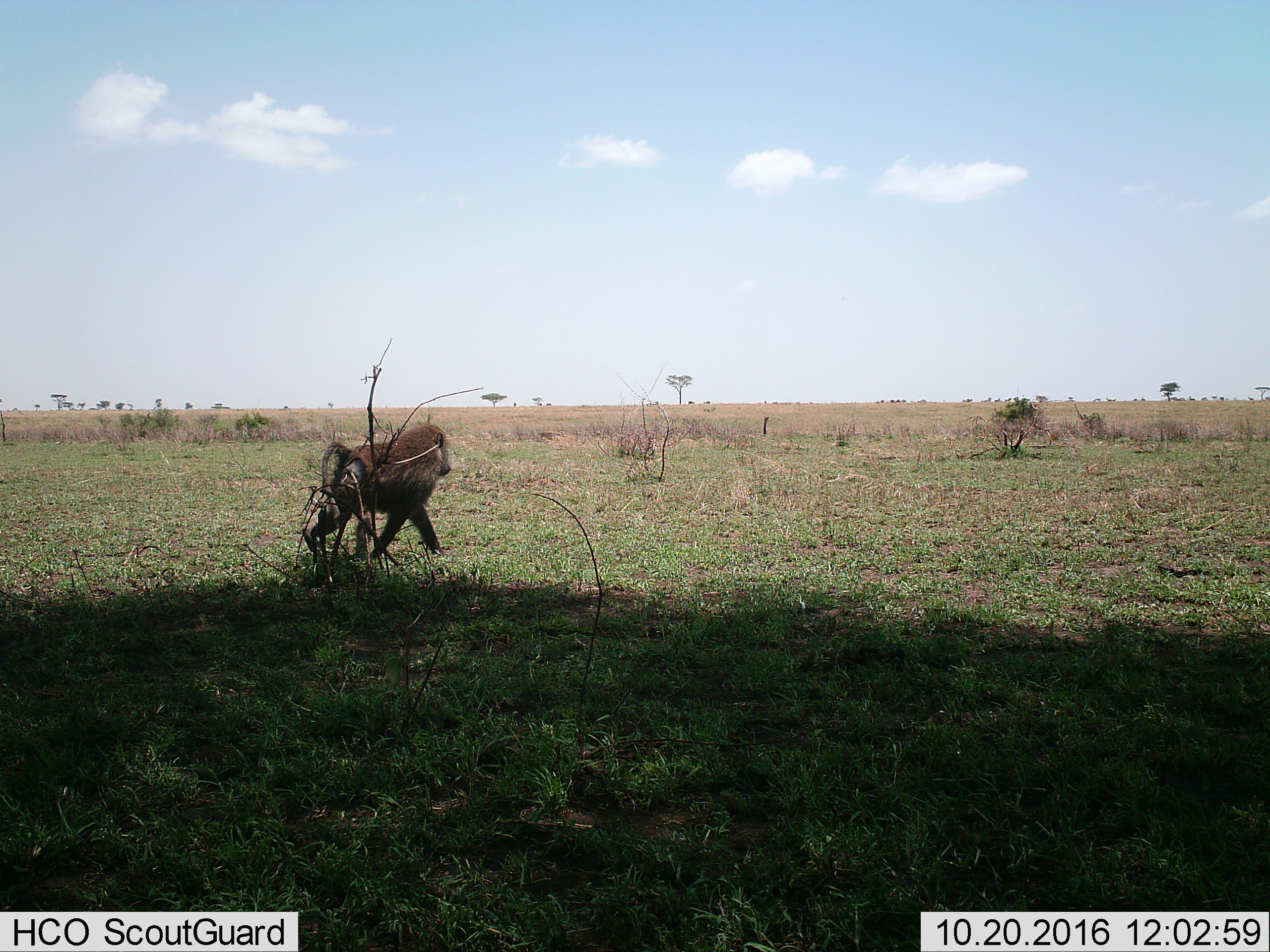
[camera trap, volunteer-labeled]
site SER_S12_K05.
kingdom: Animalia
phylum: Chordata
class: Mammalia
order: Primates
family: Cercopithecidae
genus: Papio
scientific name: Papio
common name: baboon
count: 1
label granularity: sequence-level